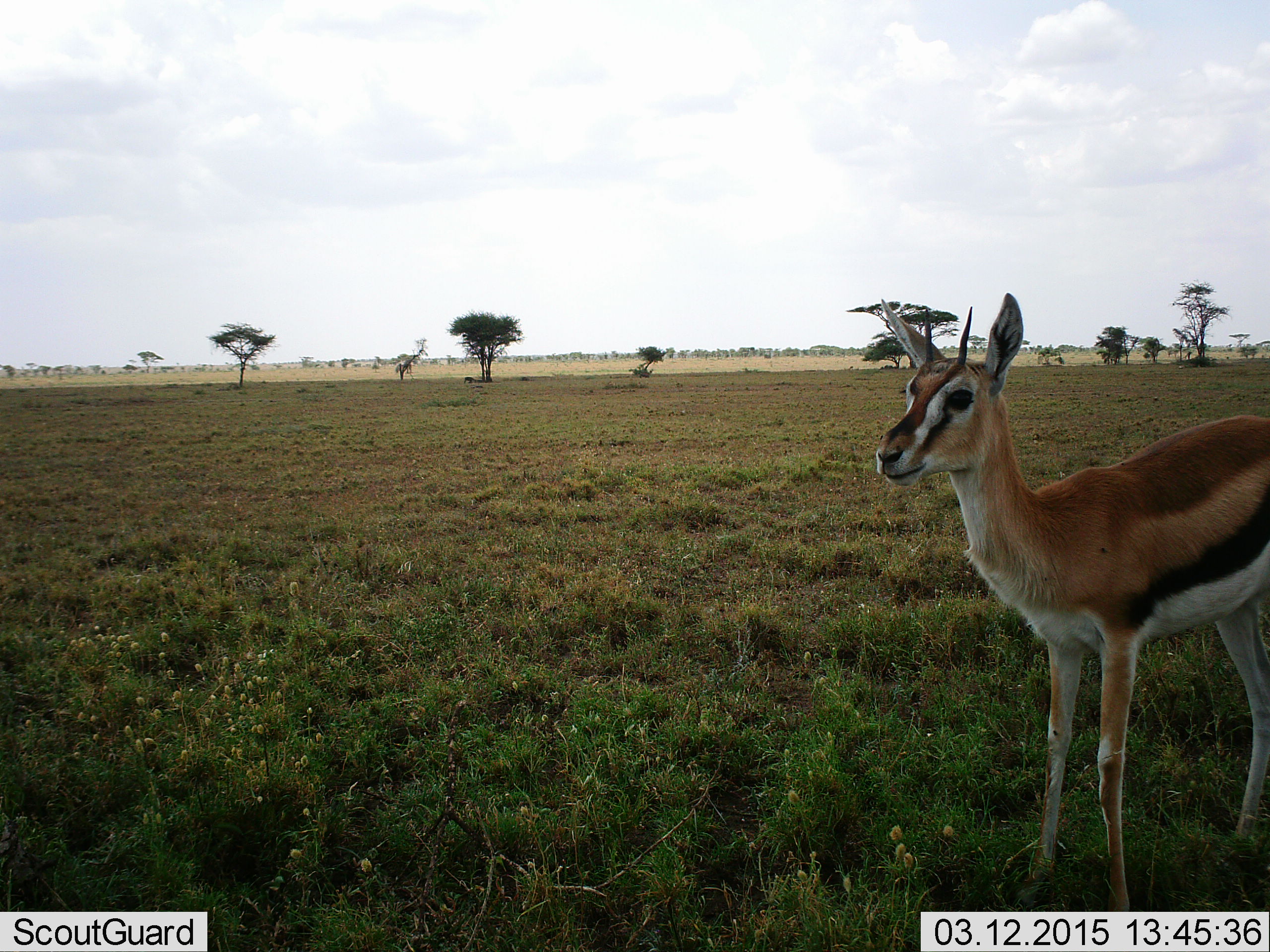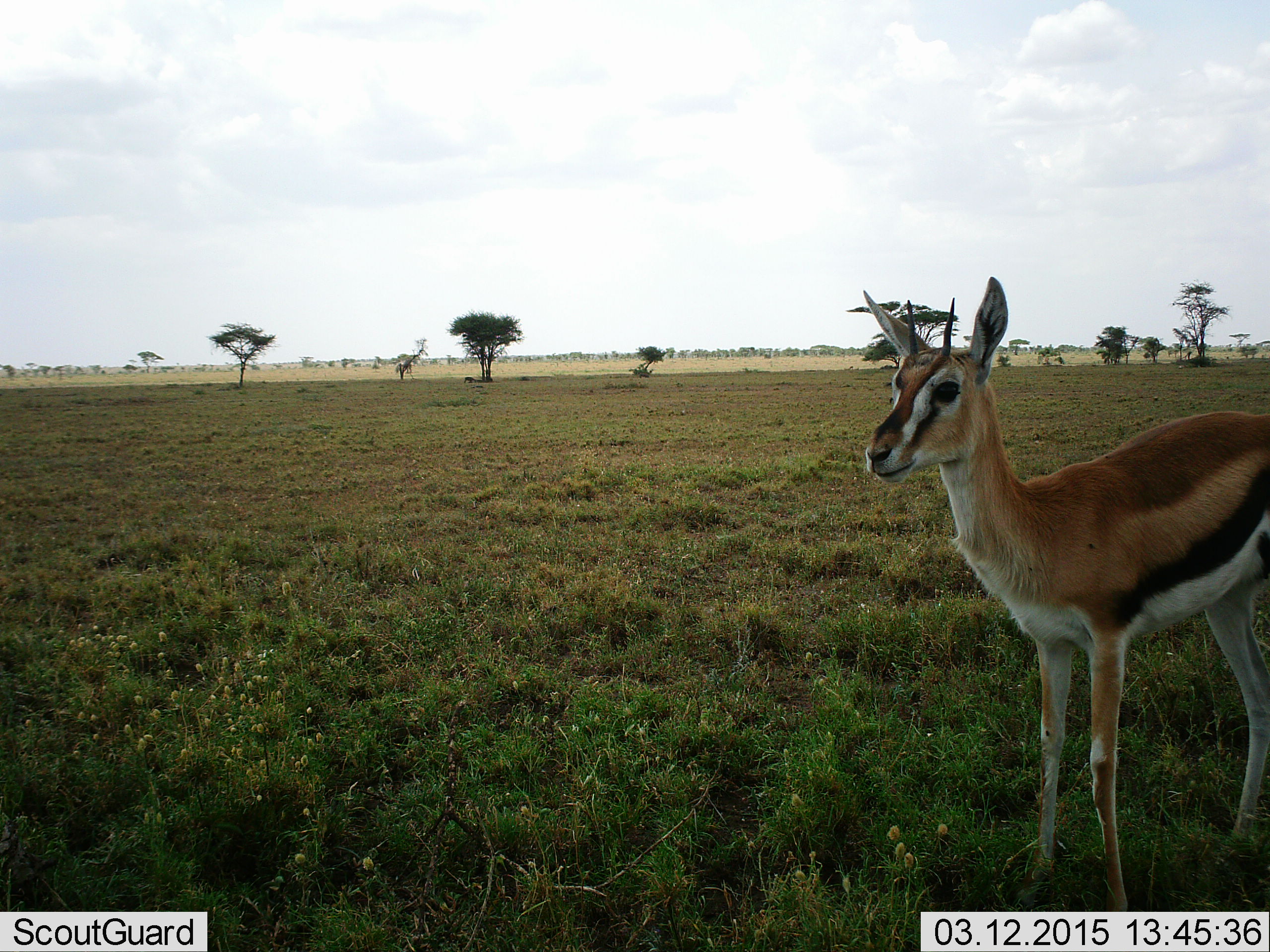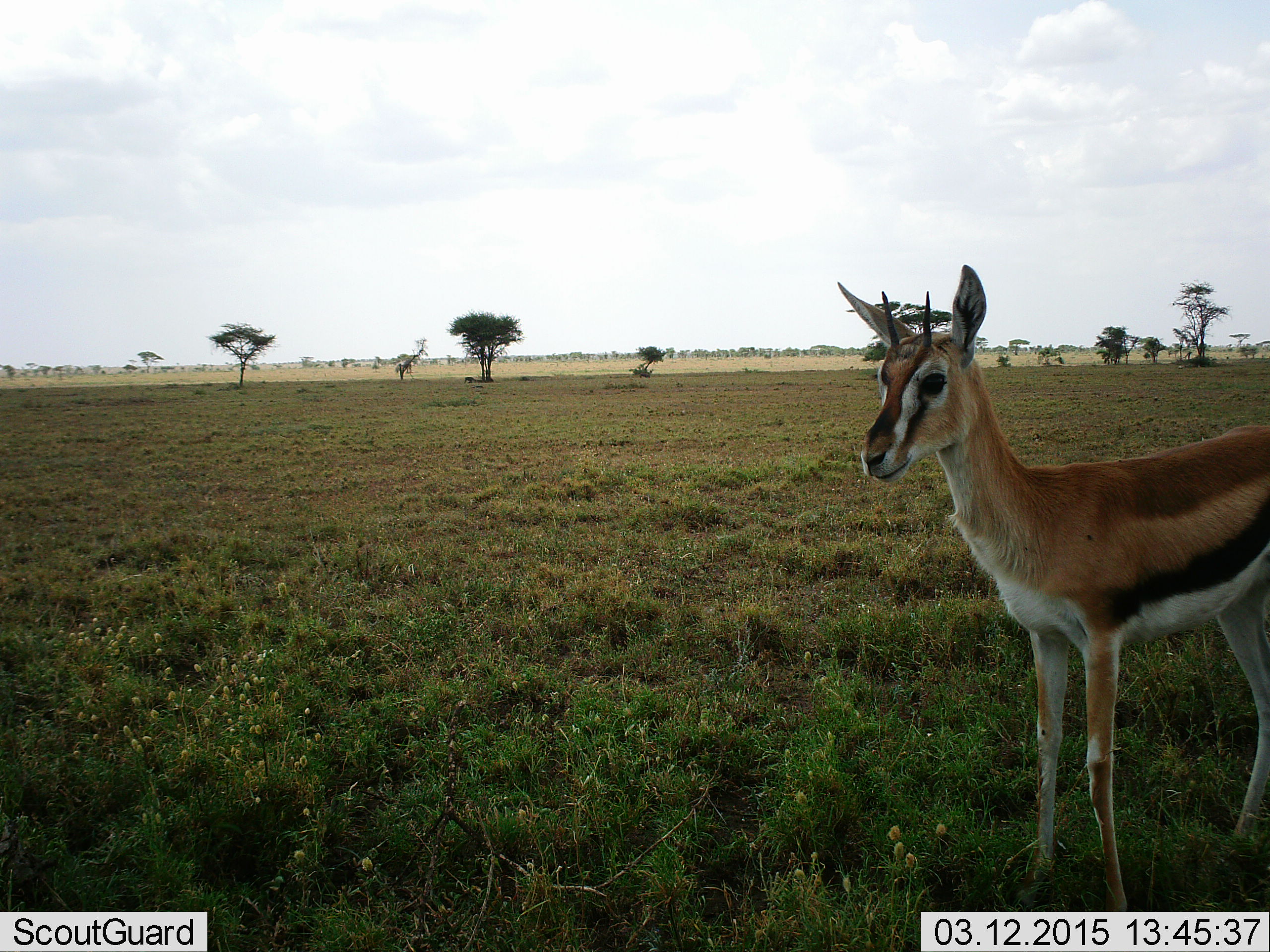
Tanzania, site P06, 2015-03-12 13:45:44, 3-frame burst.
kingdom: Animalia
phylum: Chordata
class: Mammalia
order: Artiodactyla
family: Bovidae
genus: Eudorcas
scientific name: Eudorcas thomsonii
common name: thomson's gazelle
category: gazellethomsons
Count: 1.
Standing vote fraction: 90%.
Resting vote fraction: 10%.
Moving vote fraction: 0%.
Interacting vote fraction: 0%.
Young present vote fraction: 0%.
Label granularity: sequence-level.